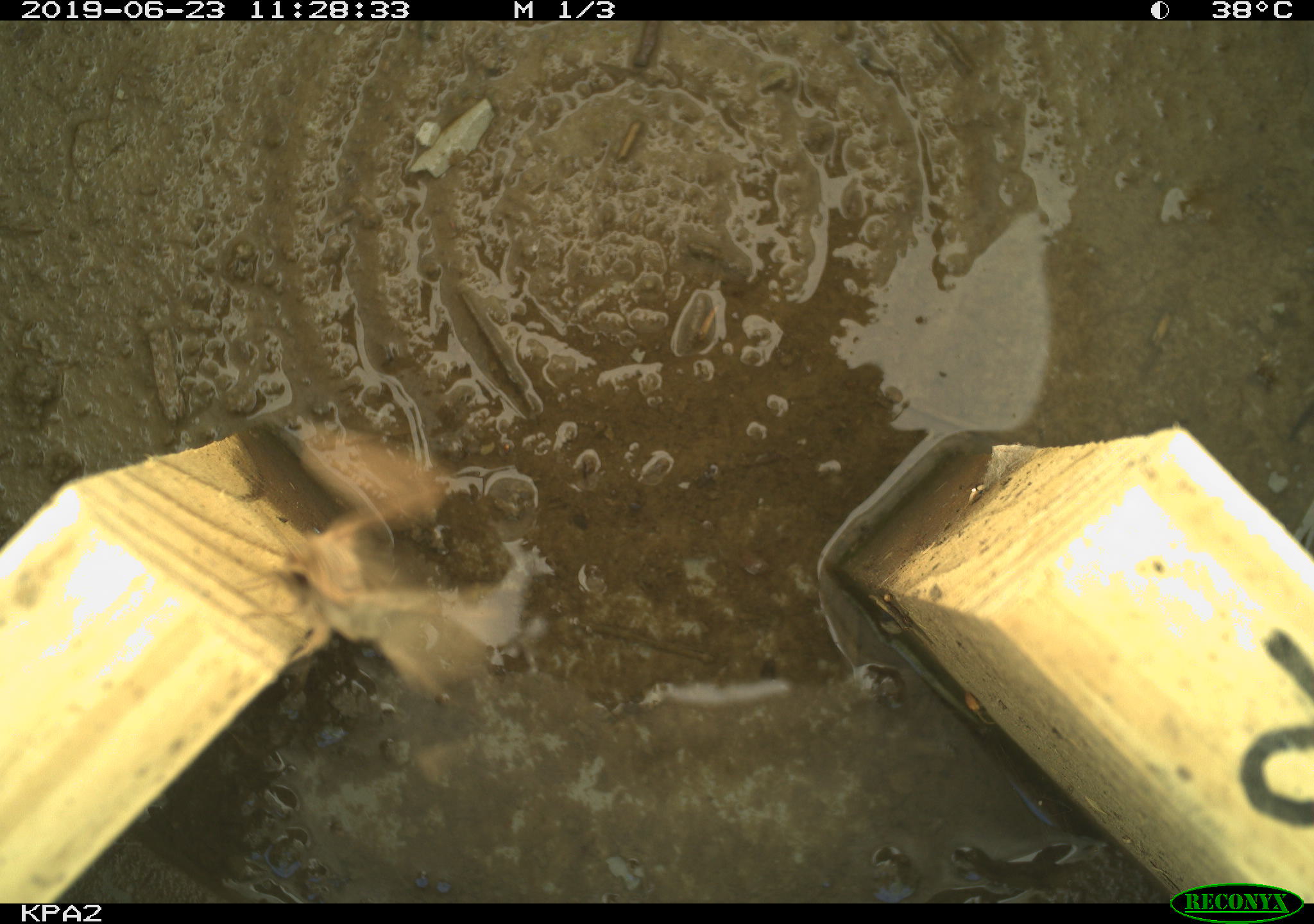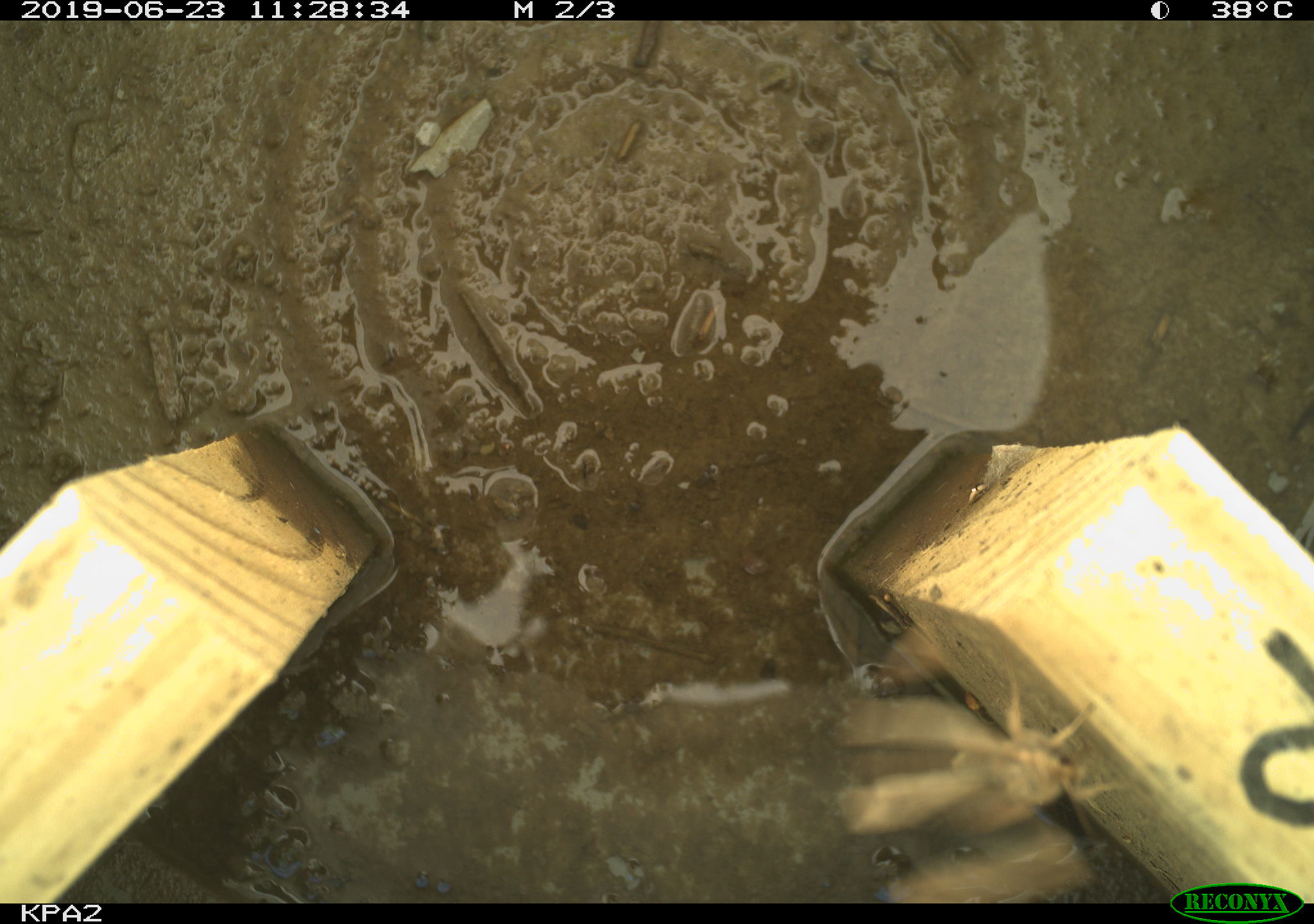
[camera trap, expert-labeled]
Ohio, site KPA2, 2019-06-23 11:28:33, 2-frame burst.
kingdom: Animalia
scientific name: Animalia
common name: animal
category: invertebrate